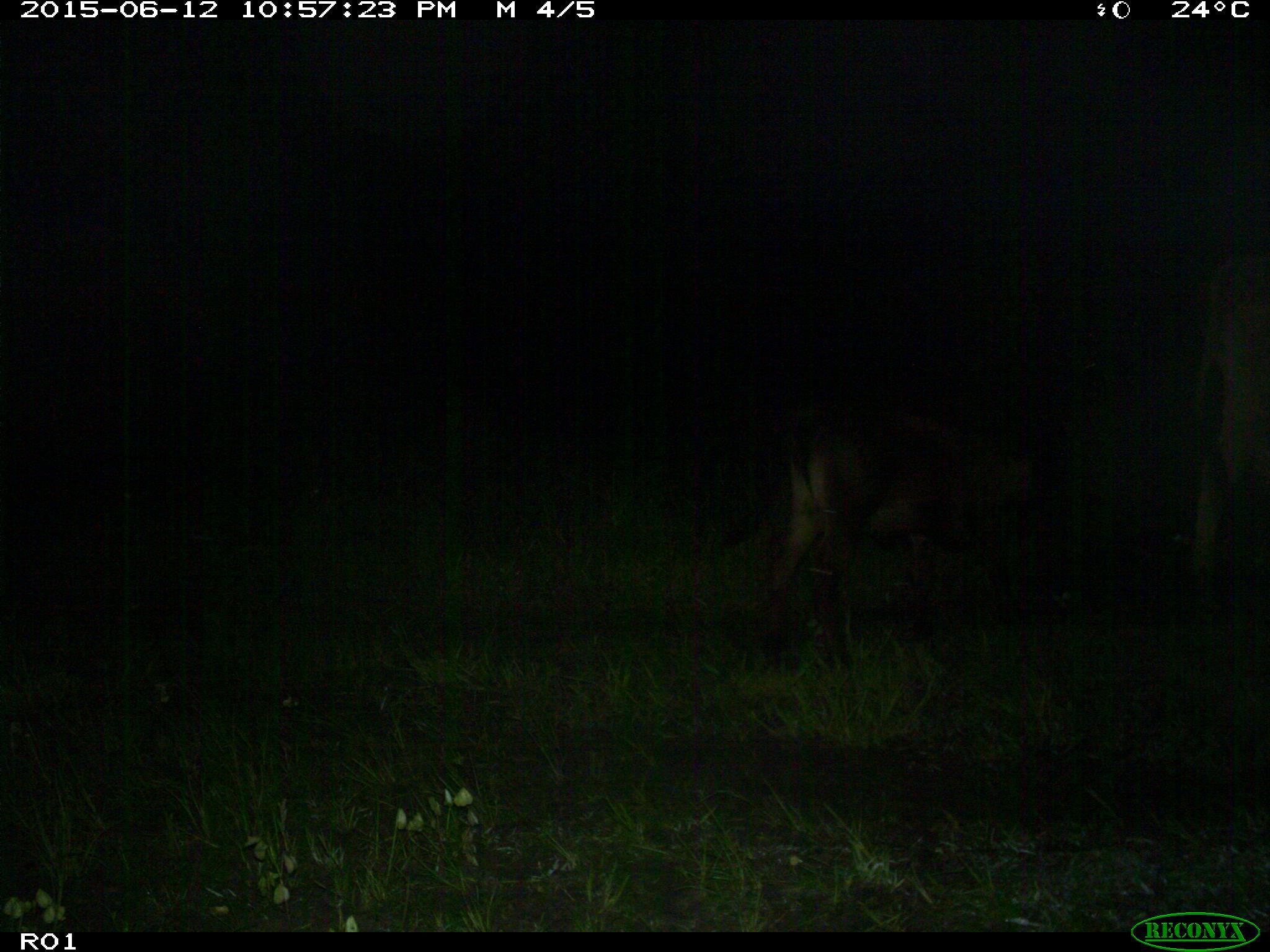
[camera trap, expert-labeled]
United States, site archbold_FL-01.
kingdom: Animalia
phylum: Chordata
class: Mammalia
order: Artiodactyla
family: Bovidae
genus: Bos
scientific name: Bos taurus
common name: domestic cow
Bos taurus (domestic cow).